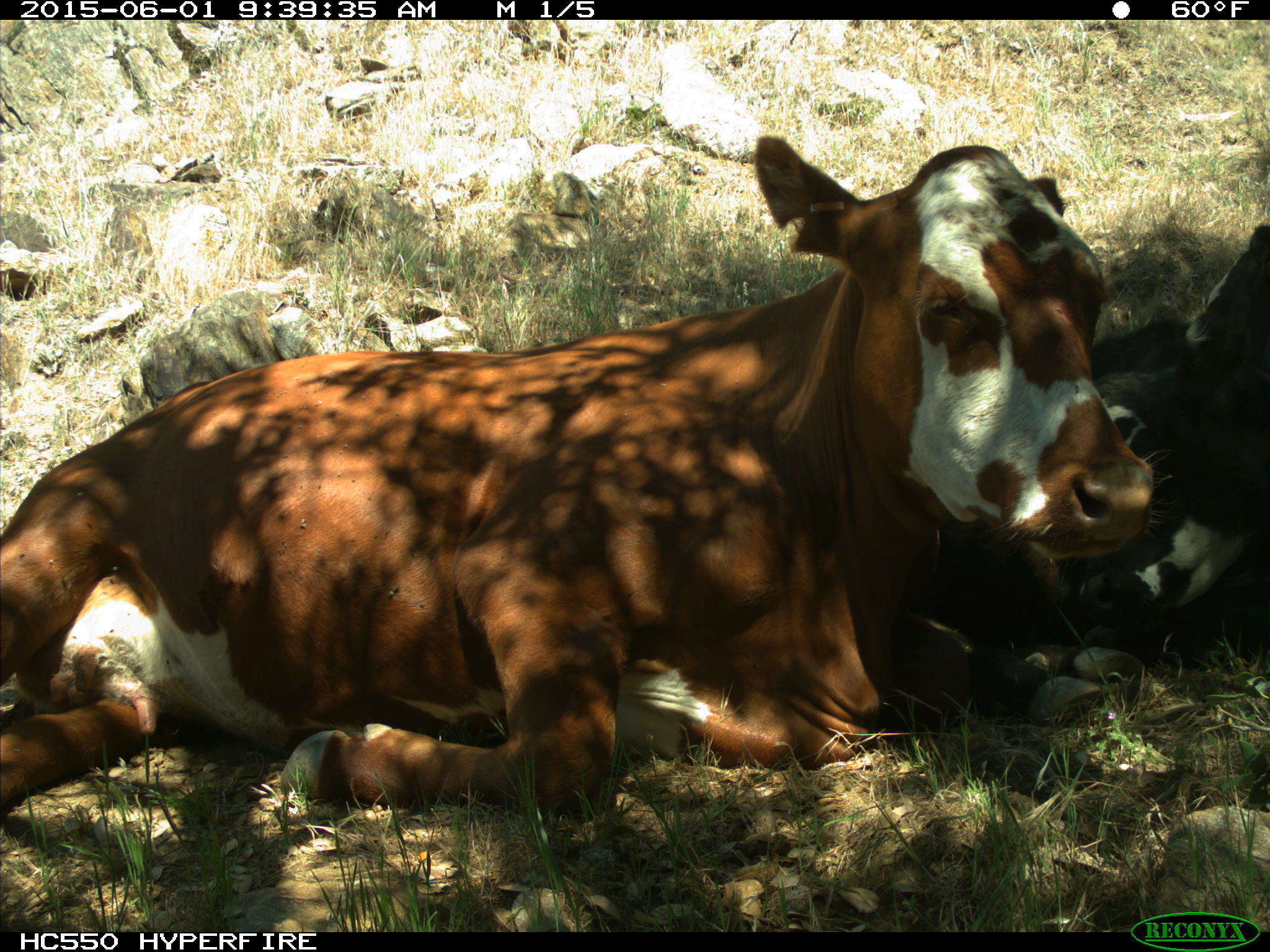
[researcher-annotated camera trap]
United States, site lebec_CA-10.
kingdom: Animalia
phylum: Chordata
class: Mammalia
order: Artiodactyla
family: Bovidae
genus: Bos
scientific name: Bos taurus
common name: domestic cow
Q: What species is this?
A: Bos taurus (domestic cow).